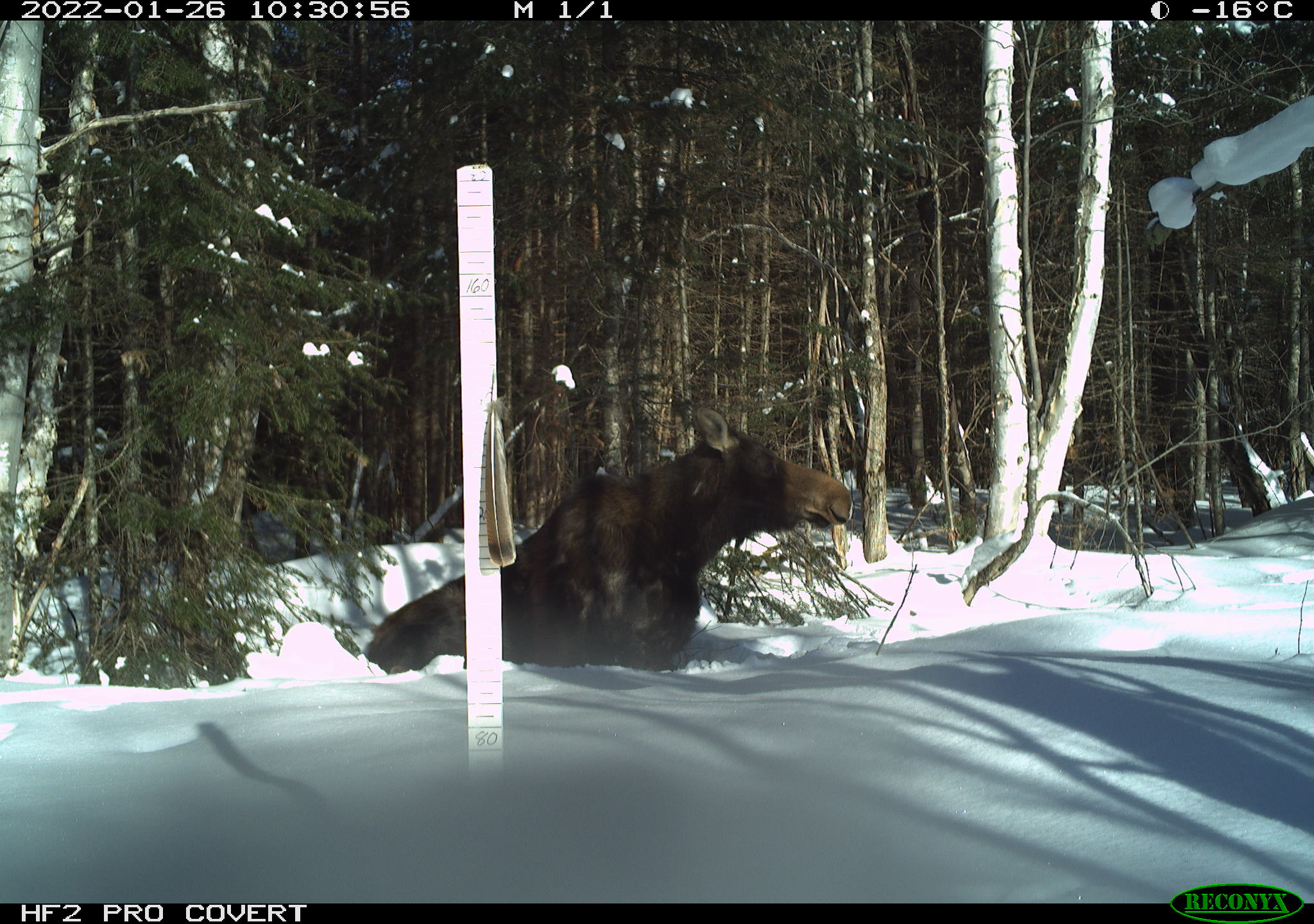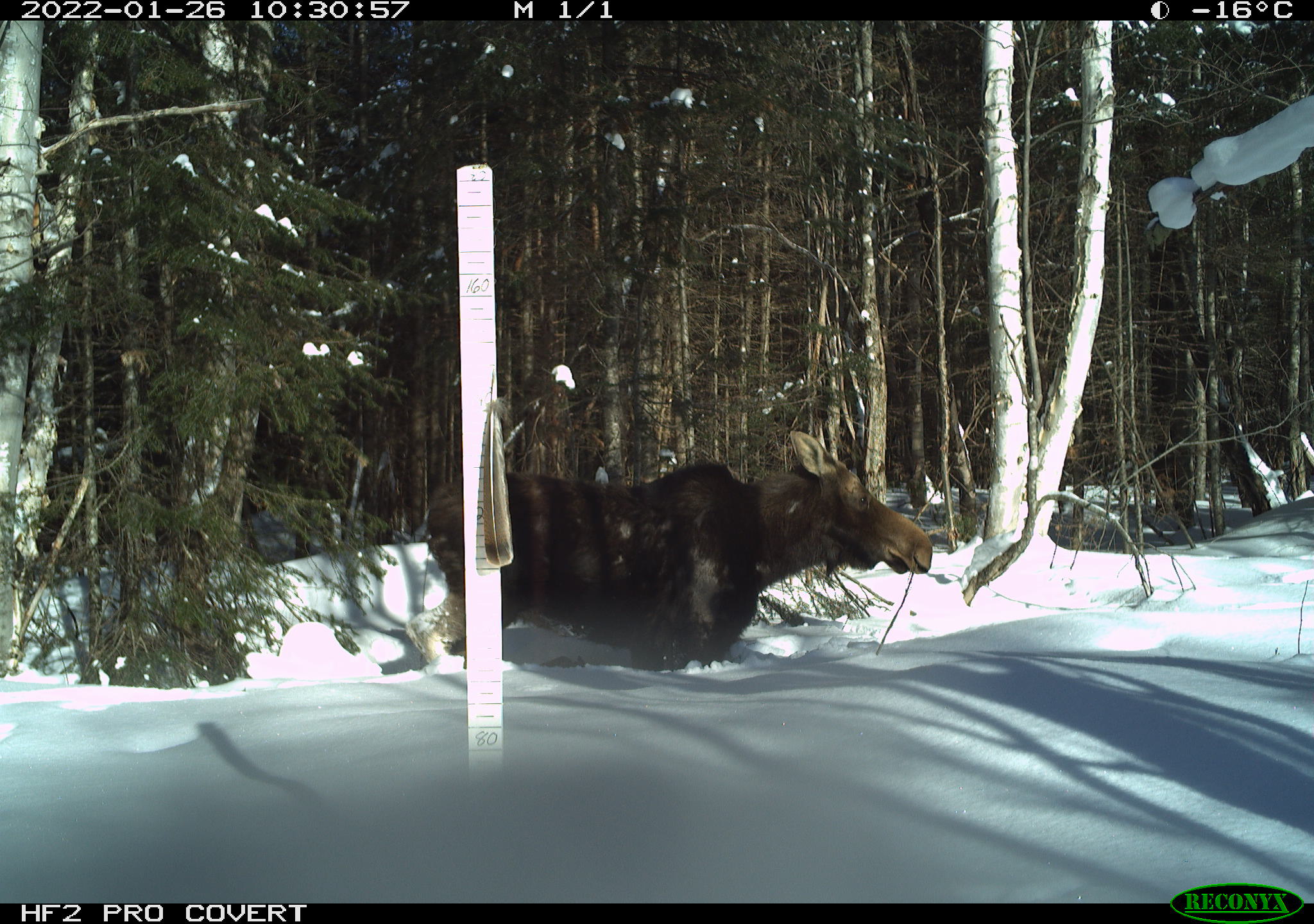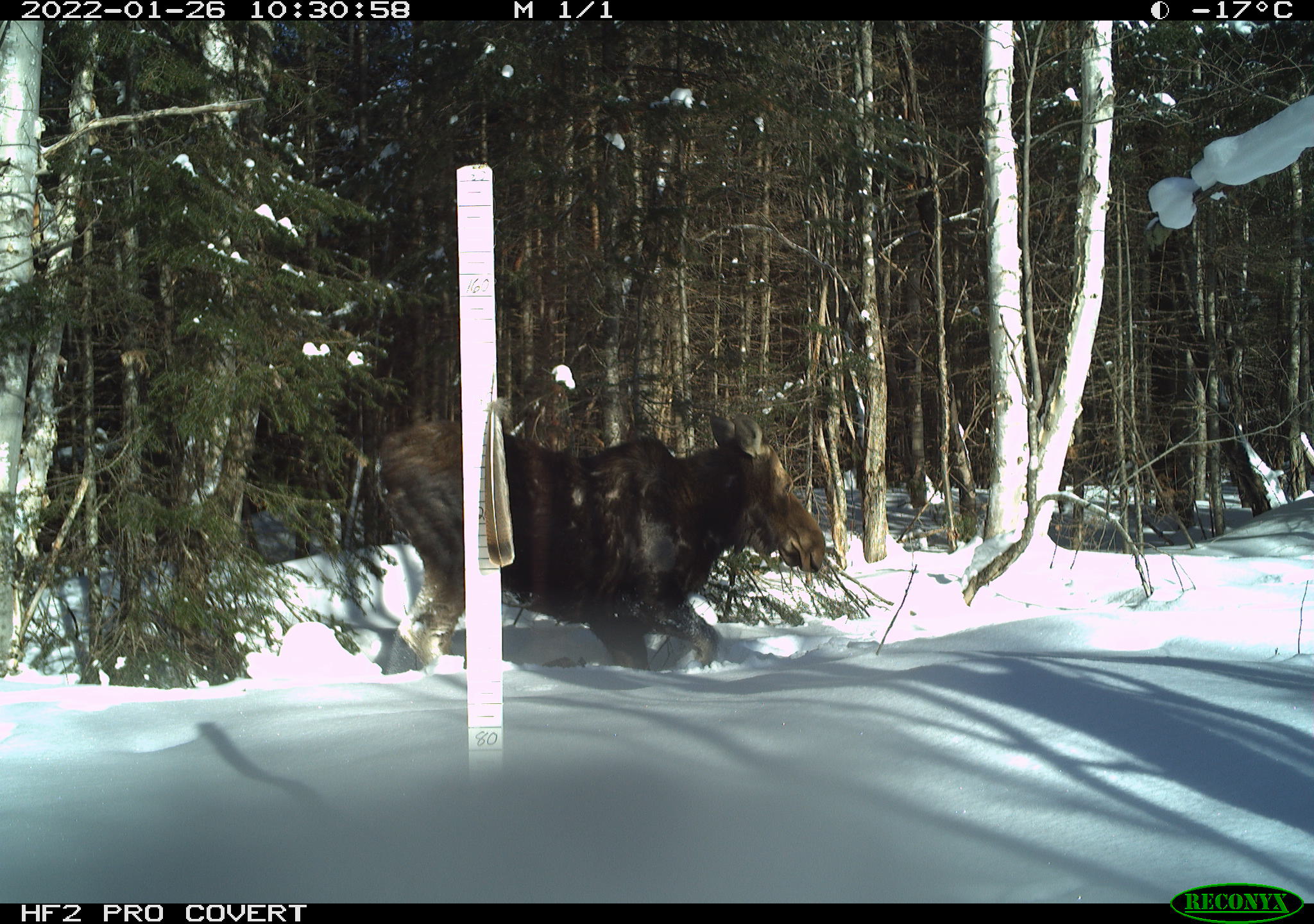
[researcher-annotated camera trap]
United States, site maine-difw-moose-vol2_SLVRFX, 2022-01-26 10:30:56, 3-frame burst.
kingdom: Animalia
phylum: Chordata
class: Mammalia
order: Artiodactyla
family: Cervidae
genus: Alces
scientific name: Alces alces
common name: moose